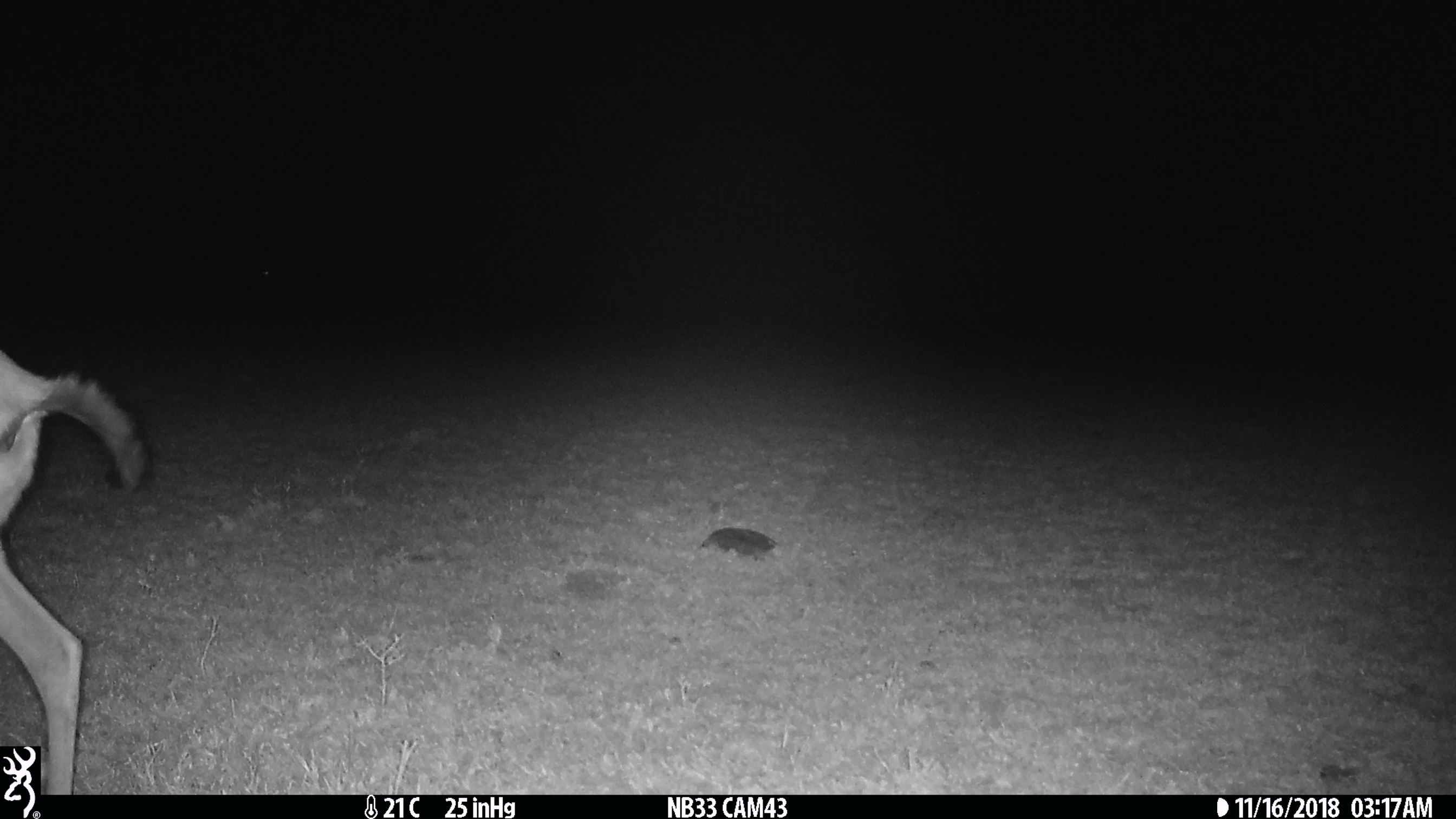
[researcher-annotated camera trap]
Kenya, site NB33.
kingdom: Animalia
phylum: Chordata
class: Mammalia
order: Artiodactyla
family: Bovidae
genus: Eudorcas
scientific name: Eudorcas thomsonii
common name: thomon's gazelle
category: gazelle thomsons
Gazelle thomsons (thomon's gazelle) (Eudorcas thomsonii).